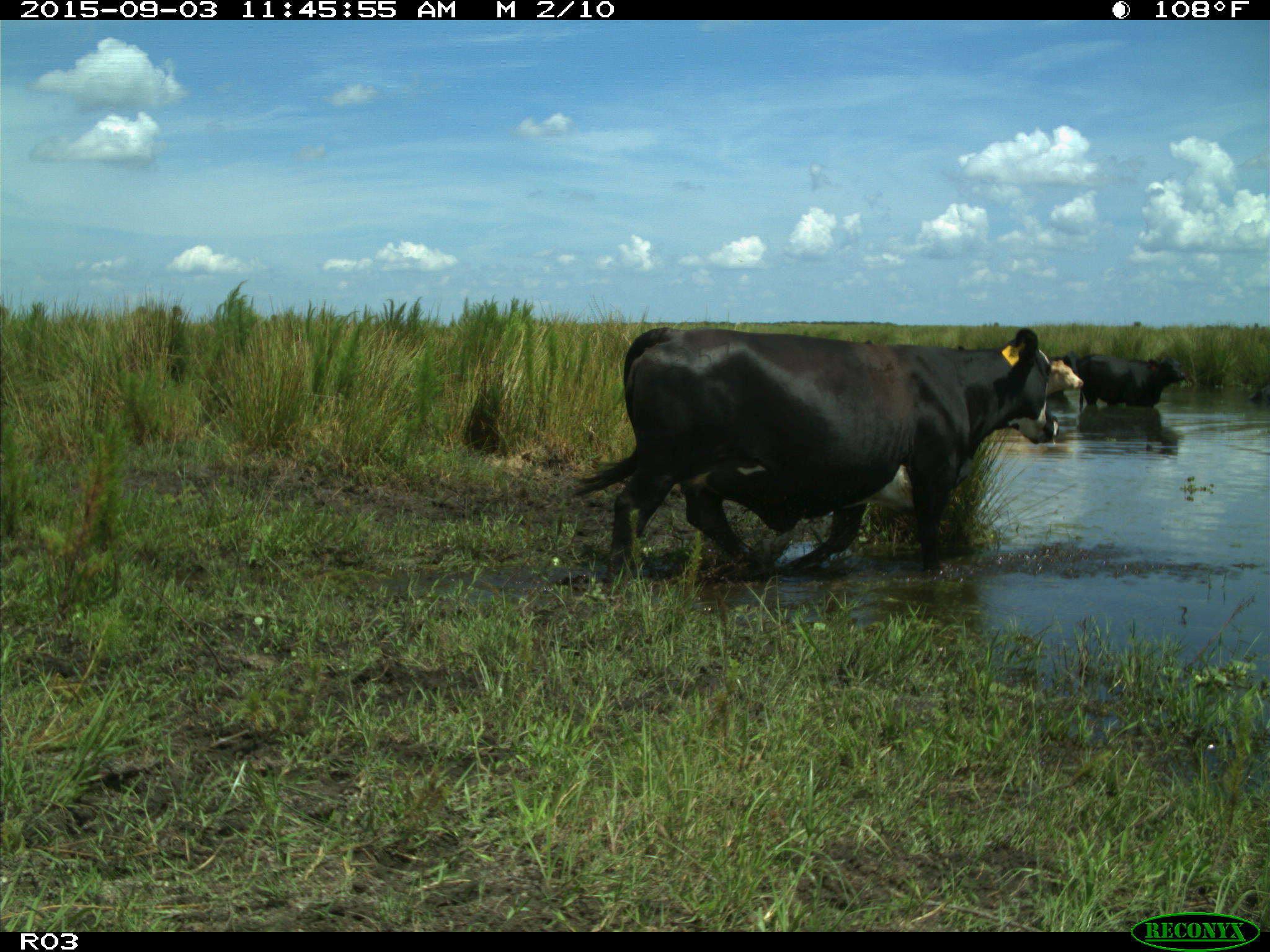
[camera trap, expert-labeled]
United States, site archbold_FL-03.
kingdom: Animalia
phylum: Chordata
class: Mammalia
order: Artiodactyla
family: Bovidae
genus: Bos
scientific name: Bos taurus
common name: domestic cow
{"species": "Bos taurus (domestic cow)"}